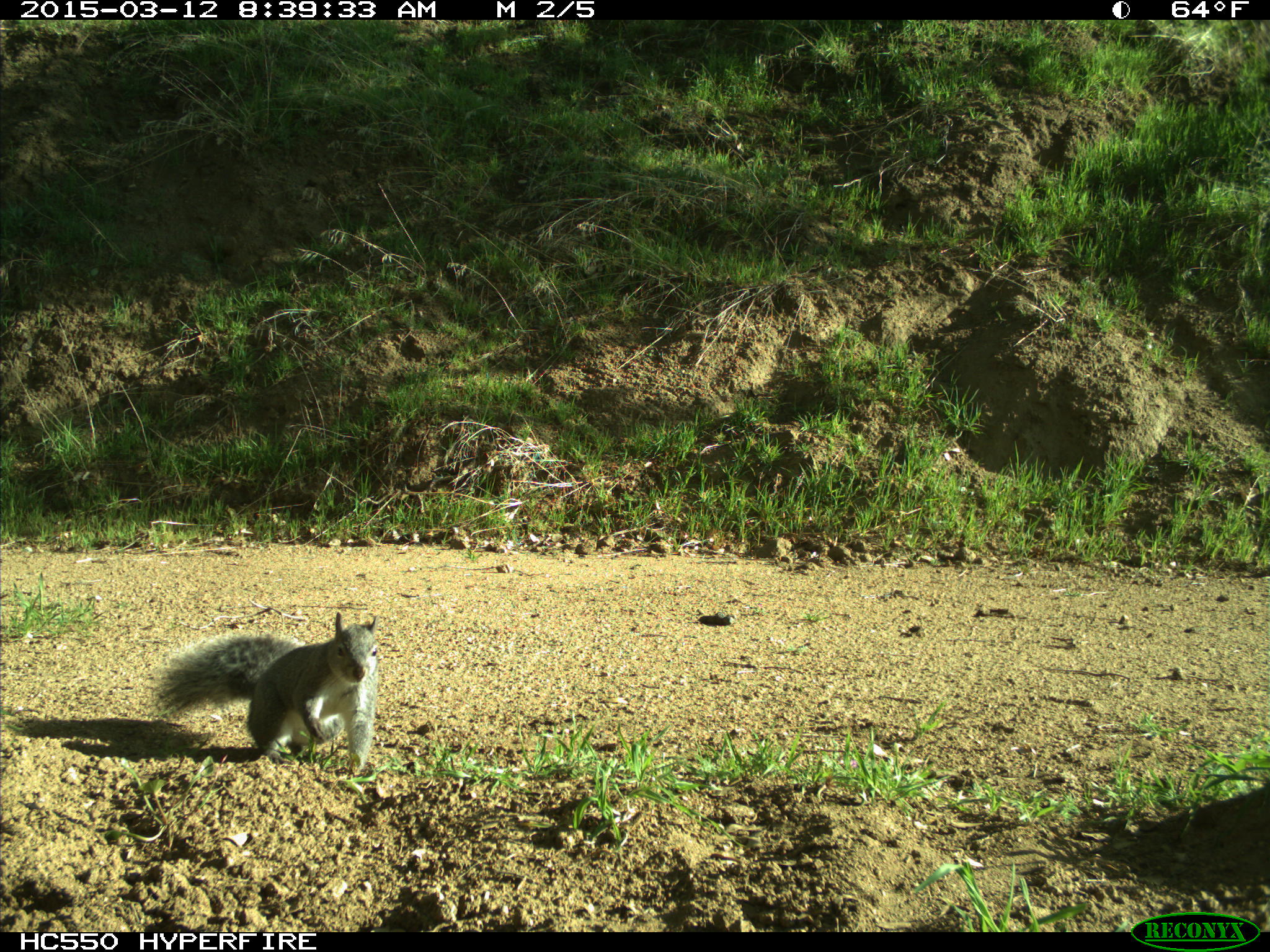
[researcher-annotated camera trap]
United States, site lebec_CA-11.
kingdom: Animalia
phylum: Chordata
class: Mammalia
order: Rodentia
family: Sciuridae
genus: Sciurus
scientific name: Sciurus carolinensis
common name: eastern gray squirrel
Sciurus carolinensis (eastern gray squirrel).